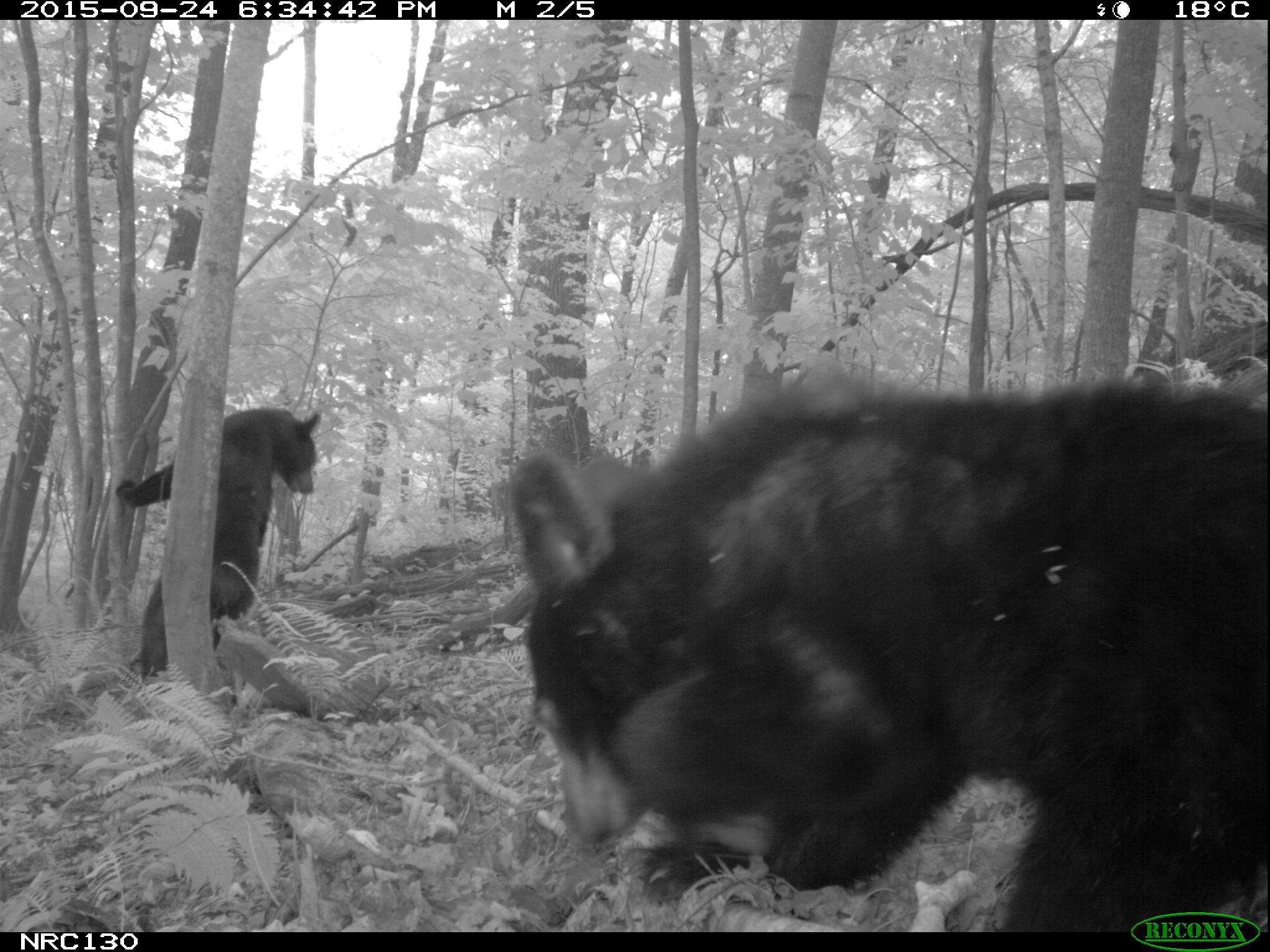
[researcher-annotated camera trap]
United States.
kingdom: Animalia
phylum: Chordata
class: Mammalia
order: Carnivora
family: Ursidae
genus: Ursus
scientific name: Ursus americanus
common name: american black bear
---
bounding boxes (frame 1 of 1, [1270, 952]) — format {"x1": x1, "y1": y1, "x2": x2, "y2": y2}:
American Black Bear: {"x1": 506, "y1": 374, "x2": 1270, "y2": 909}; {"x1": 107, "y1": 398, "x2": 320, "y2": 690}